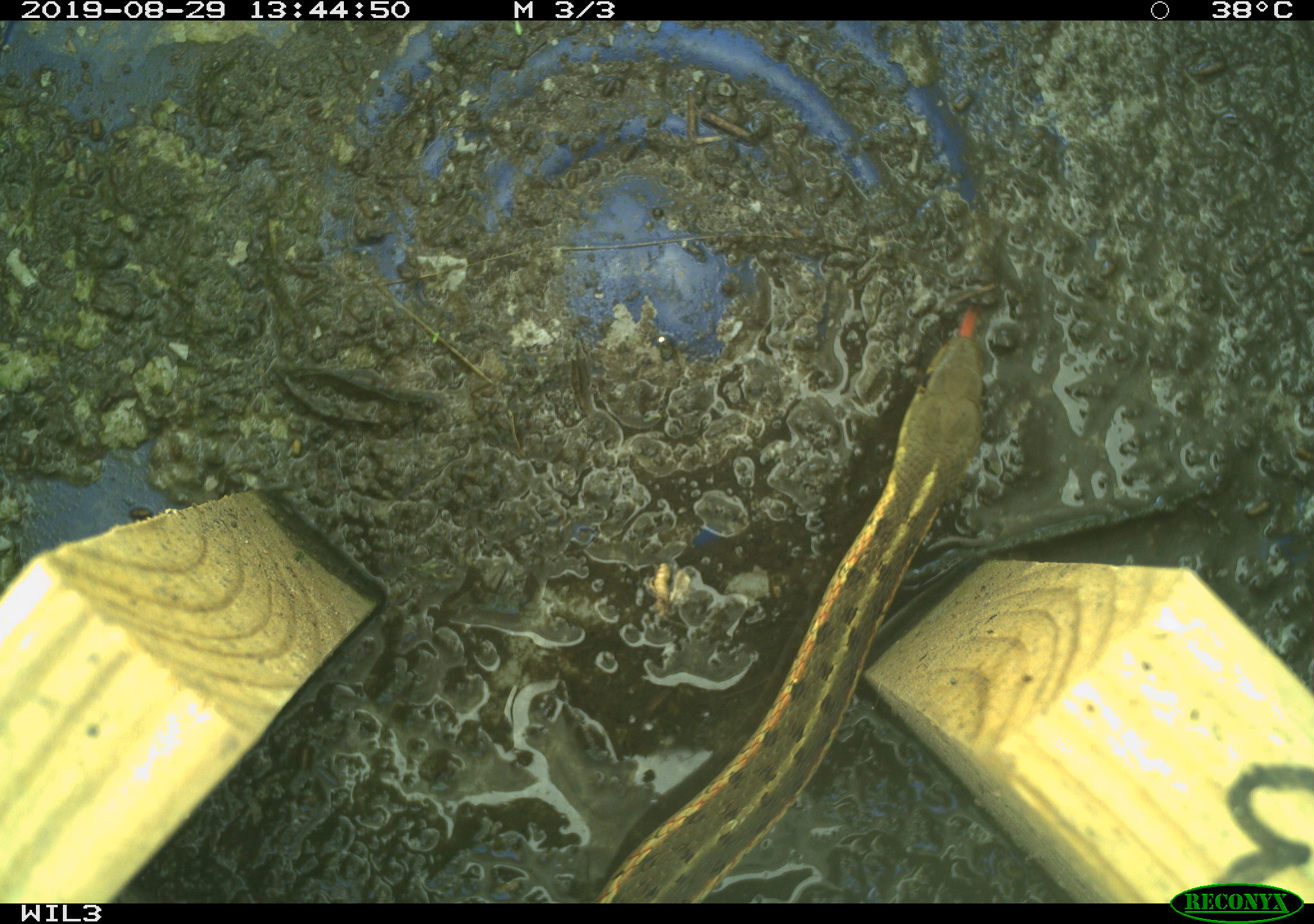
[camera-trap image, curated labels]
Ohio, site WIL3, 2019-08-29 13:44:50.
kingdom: Animalia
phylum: Chordata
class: Reptilia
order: Squamata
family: Colubridae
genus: Thamnophis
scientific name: Thamnophis sirtalis sirtalis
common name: eastern gartersnake